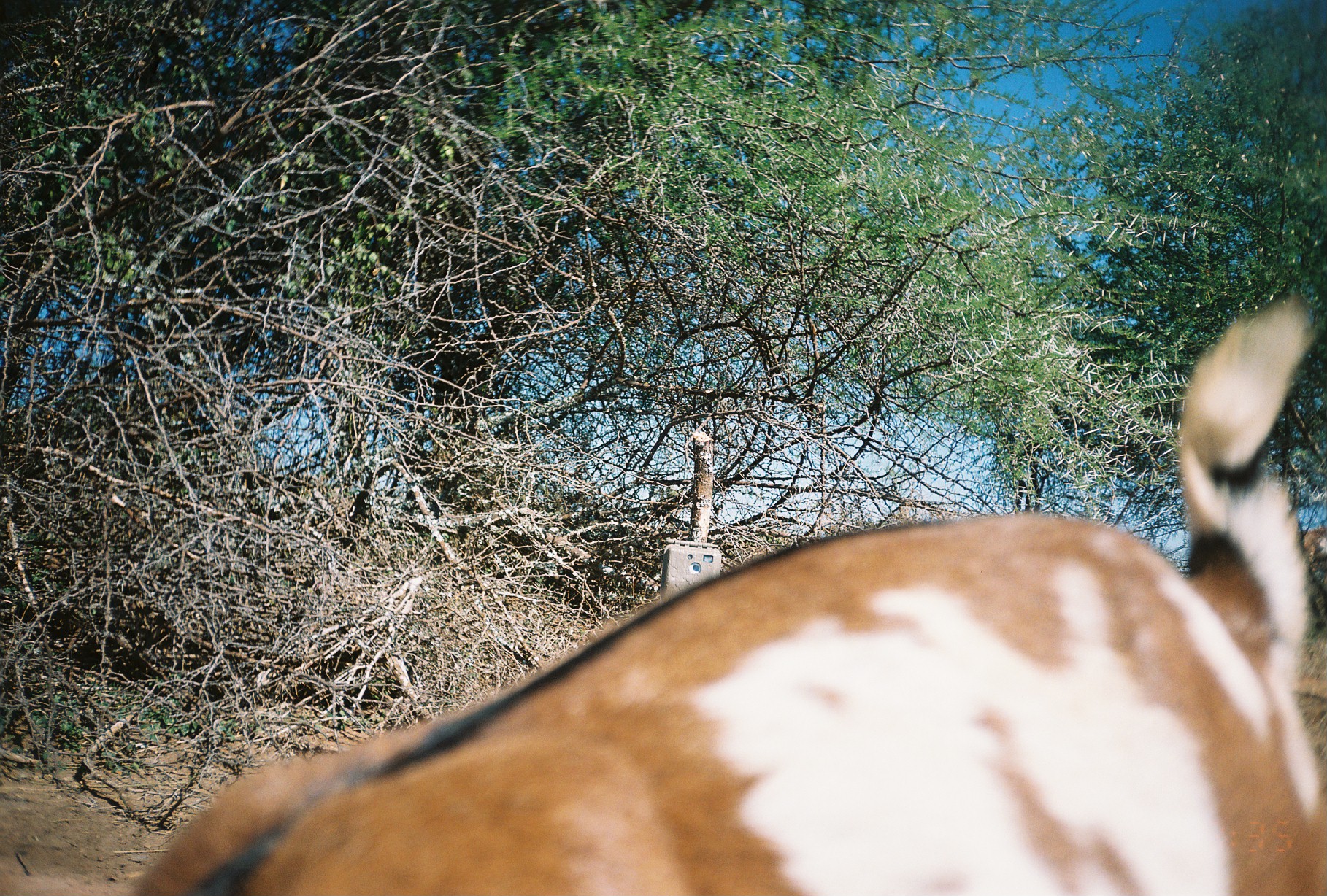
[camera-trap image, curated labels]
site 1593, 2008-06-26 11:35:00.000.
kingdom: Animalia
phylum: Chordata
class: Mammalia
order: Artiodactyla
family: Bovidae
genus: Capra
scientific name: Capra aegagrus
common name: wild goat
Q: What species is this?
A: Capra aegagrus (wild goat).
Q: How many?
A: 1.